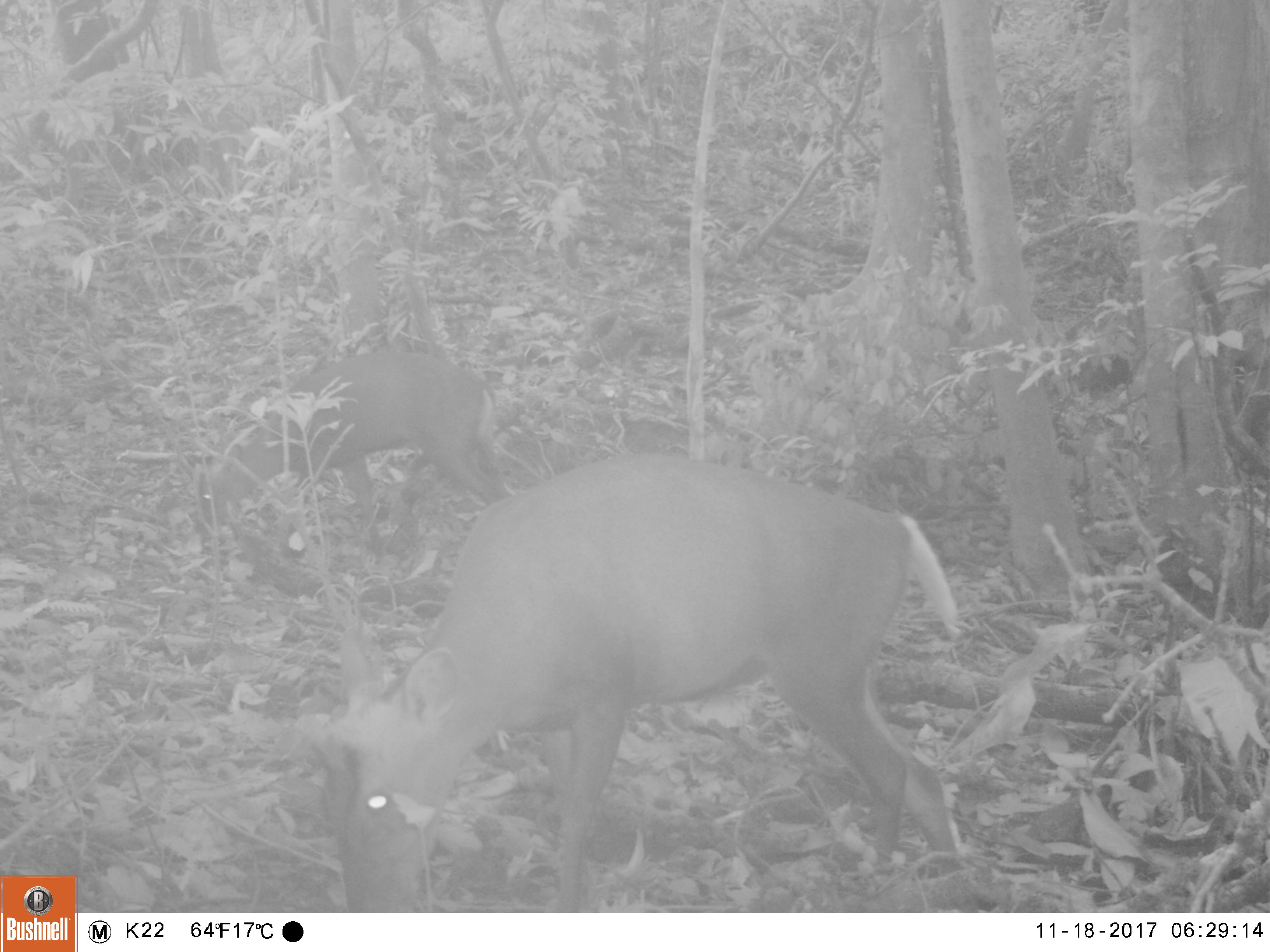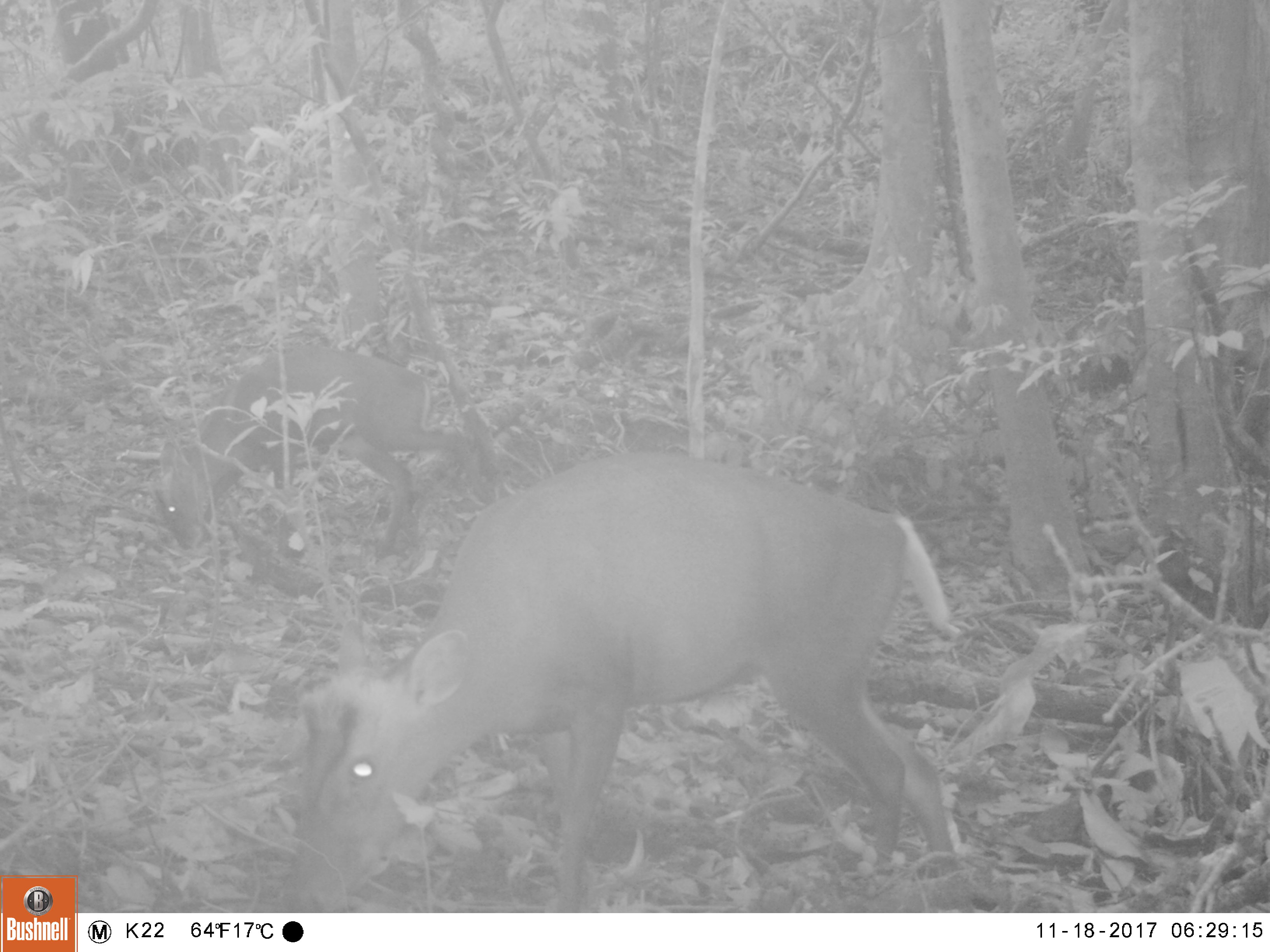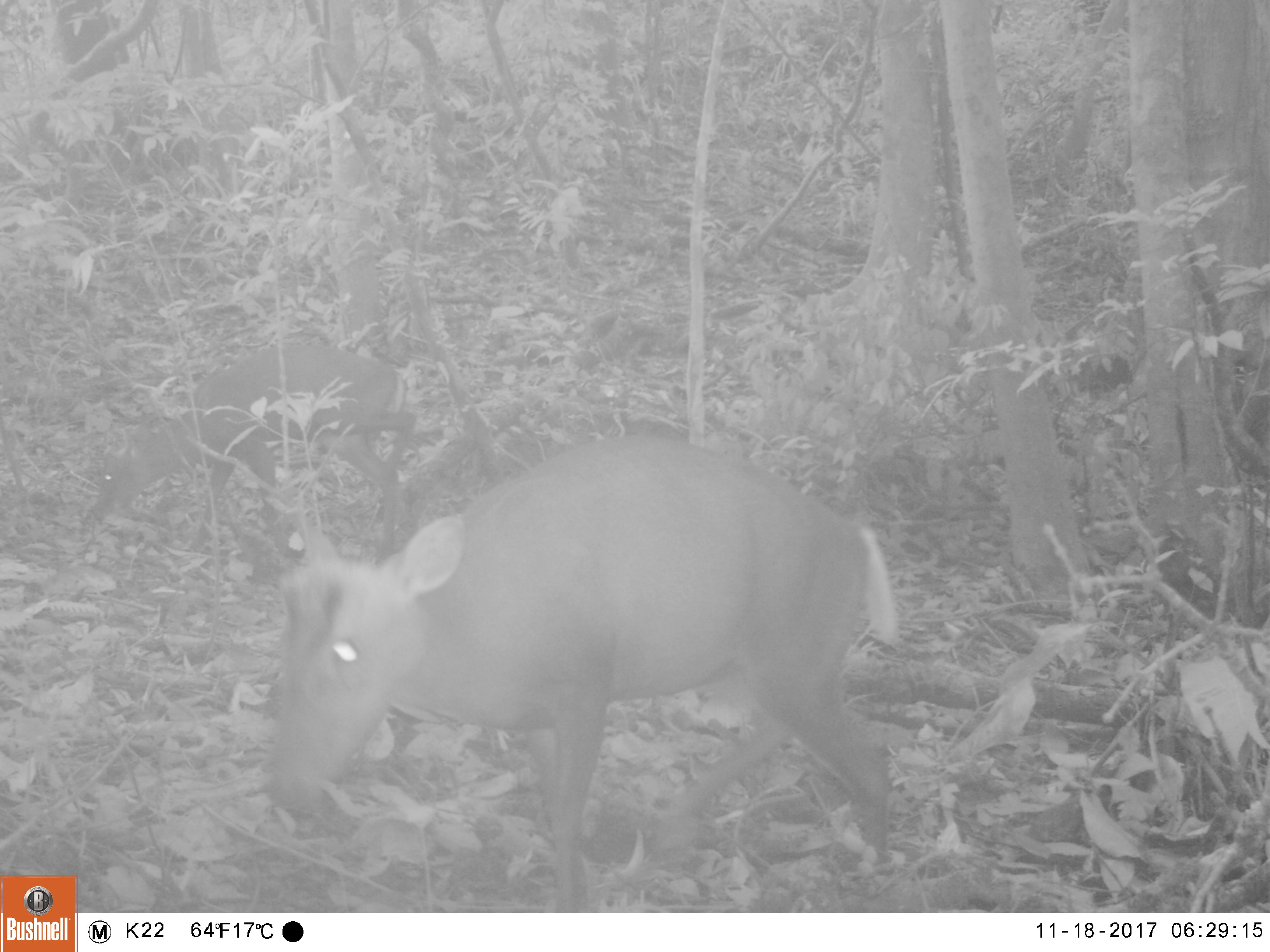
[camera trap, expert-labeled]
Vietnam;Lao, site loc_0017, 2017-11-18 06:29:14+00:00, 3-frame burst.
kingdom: Animalia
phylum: Chordata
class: Mammalia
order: Artiodactyla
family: Cervidae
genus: Muntiacus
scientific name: Muntiacus rooseveltorum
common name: roosevelt's muntjac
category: roosevelts muntjac group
Roosevelts muntjac group (roosevelt's muntjac) (Muntiacus rooseveltorum). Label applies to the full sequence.